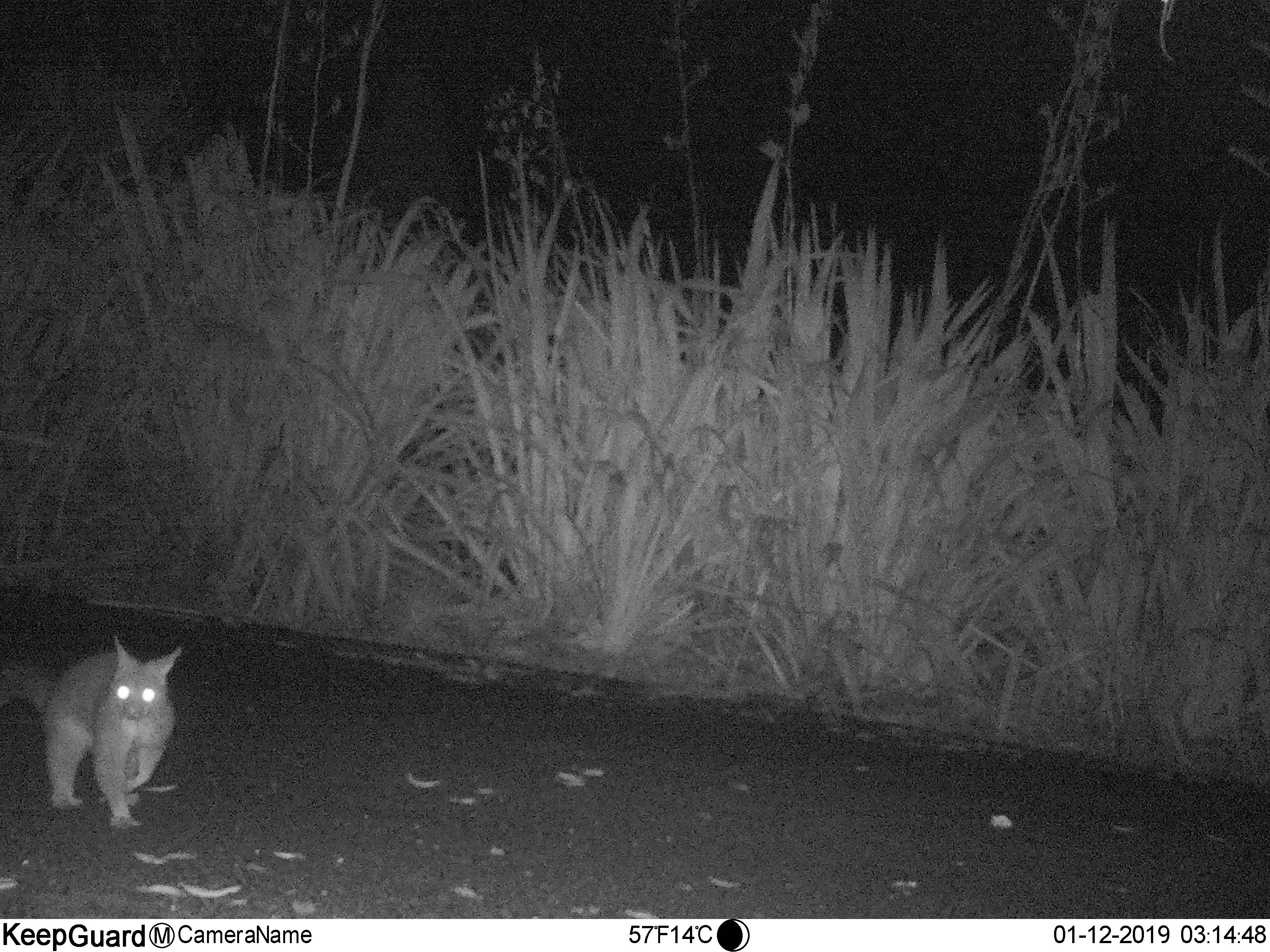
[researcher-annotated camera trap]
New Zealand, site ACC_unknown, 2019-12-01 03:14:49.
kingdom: Animalia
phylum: Chordata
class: Mammalia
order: Diprotodontia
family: Phalangeridae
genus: Trichosurus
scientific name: Trichosurus vulpecula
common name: common brushtail possum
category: possum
Possum (common brushtail possum) (Trichosurus vulpecula).